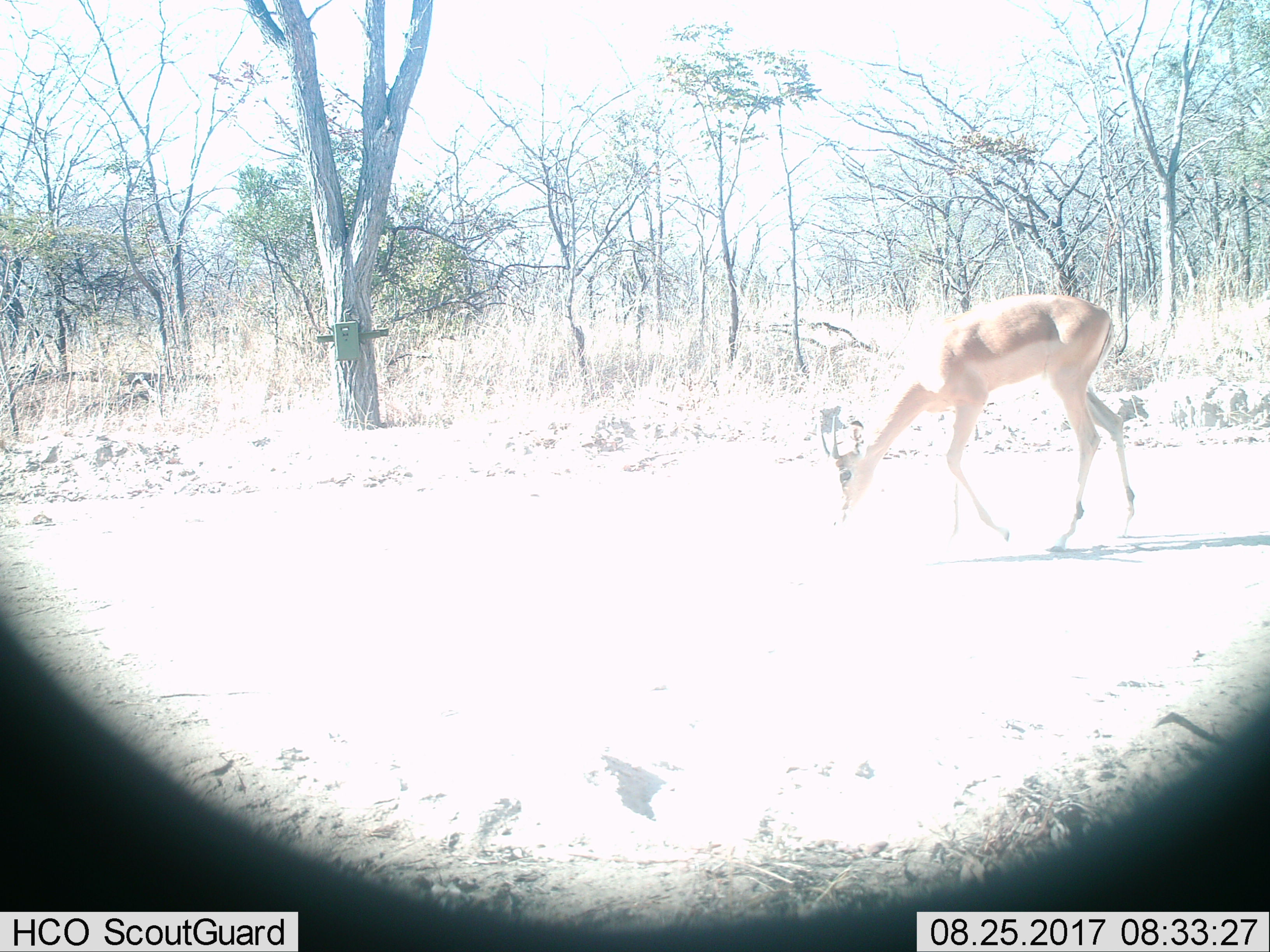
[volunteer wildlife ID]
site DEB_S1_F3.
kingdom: Animalia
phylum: Chordata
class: Mammalia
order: Artiodactyla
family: Bovidae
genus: Aepyceros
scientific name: Aepyceros melampus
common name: impala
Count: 1.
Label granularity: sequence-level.